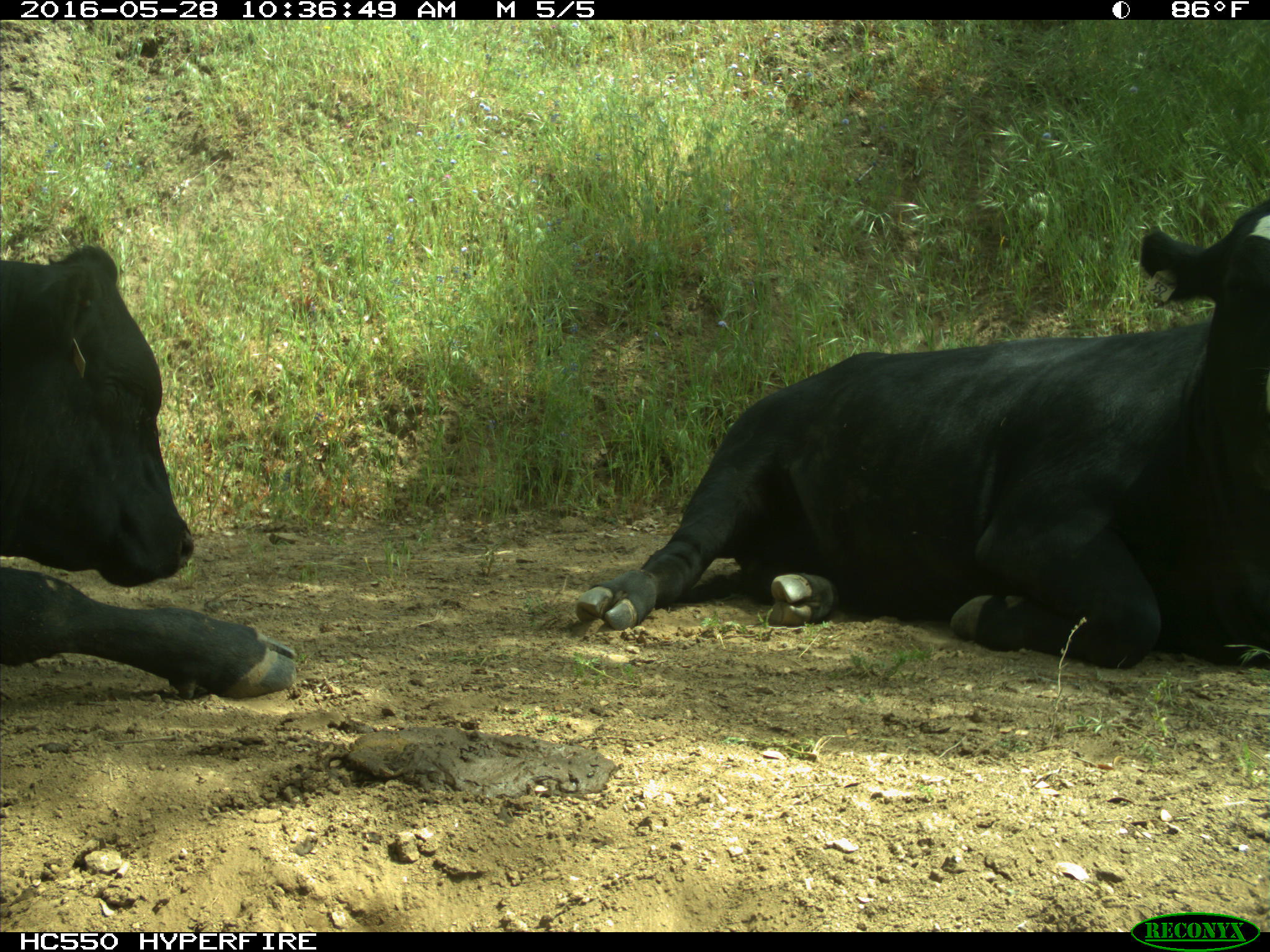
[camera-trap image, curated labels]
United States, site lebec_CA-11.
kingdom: Animalia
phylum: Chordata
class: Mammalia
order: Artiodactyla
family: Bovidae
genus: Bos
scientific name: Bos taurus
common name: domestic cow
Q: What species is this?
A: Bos taurus (domestic cow).